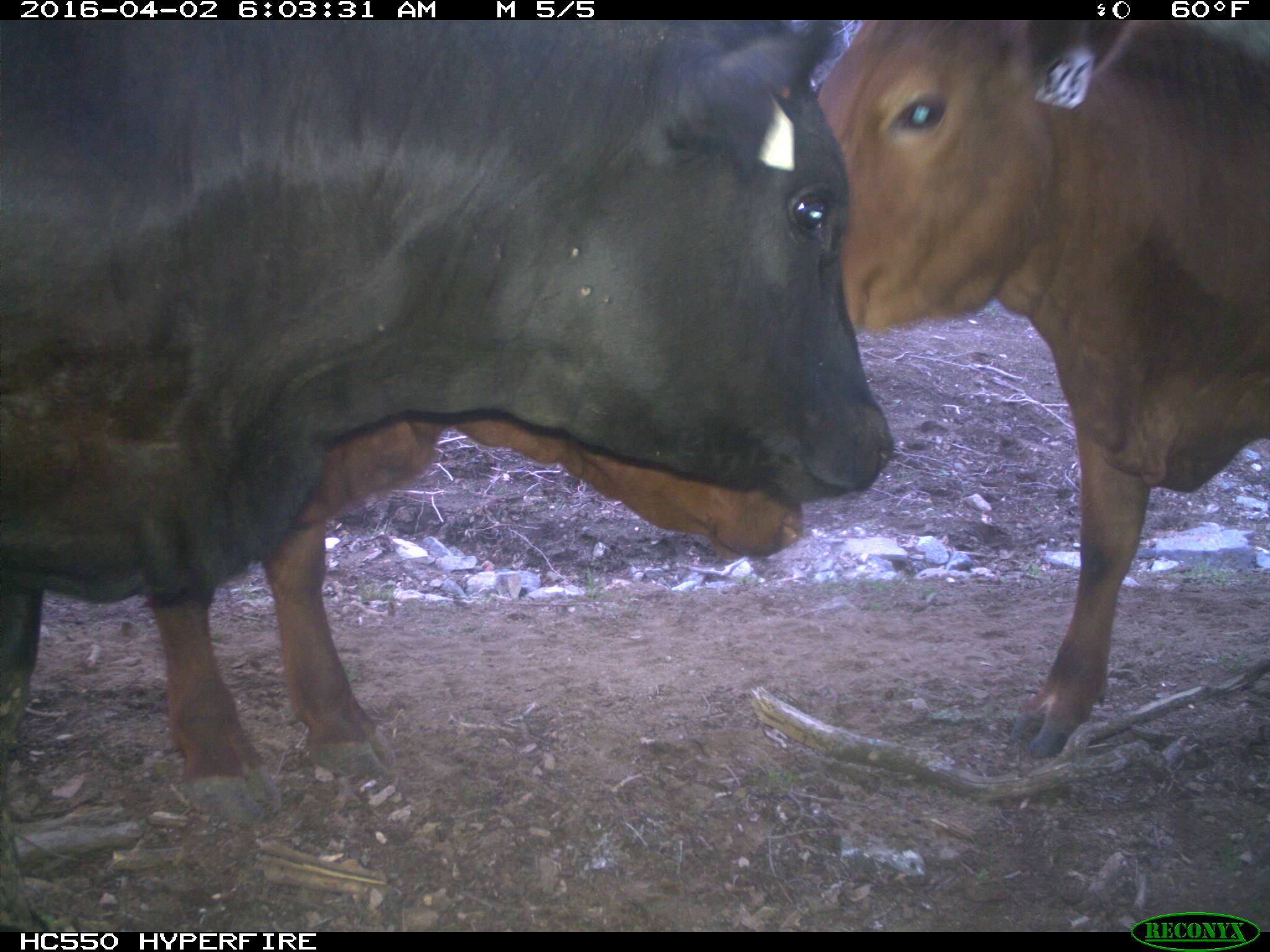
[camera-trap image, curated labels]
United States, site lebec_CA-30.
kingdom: Animalia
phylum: Chordata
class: Mammalia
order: Artiodactyla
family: Bovidae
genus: Bos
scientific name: Bos taurus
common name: domestic cow